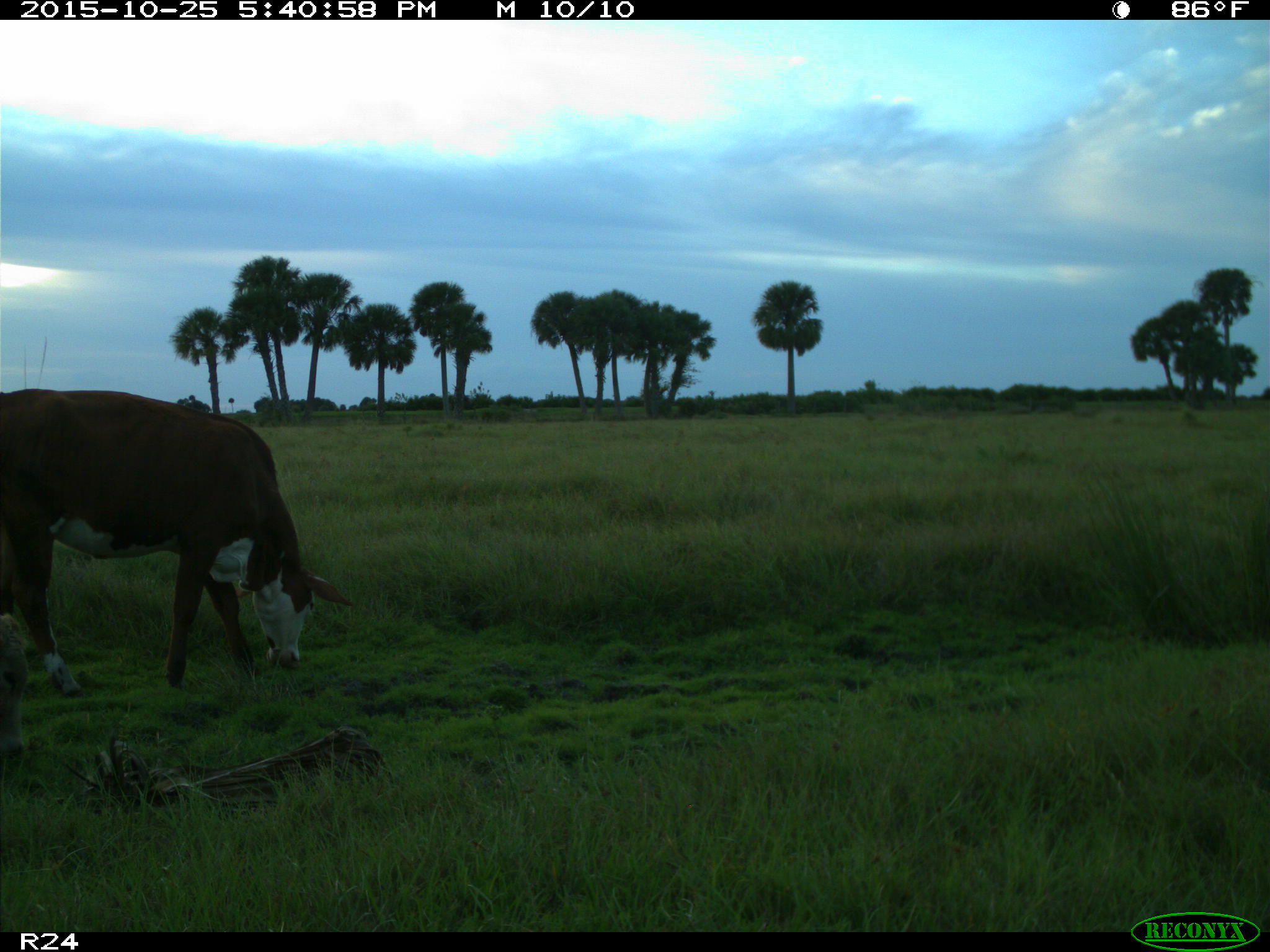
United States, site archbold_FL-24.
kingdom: Animalia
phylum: Chordata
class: Mammalia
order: Artiodactyla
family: Bovidae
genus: Bos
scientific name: Bos taurus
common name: domestic cow